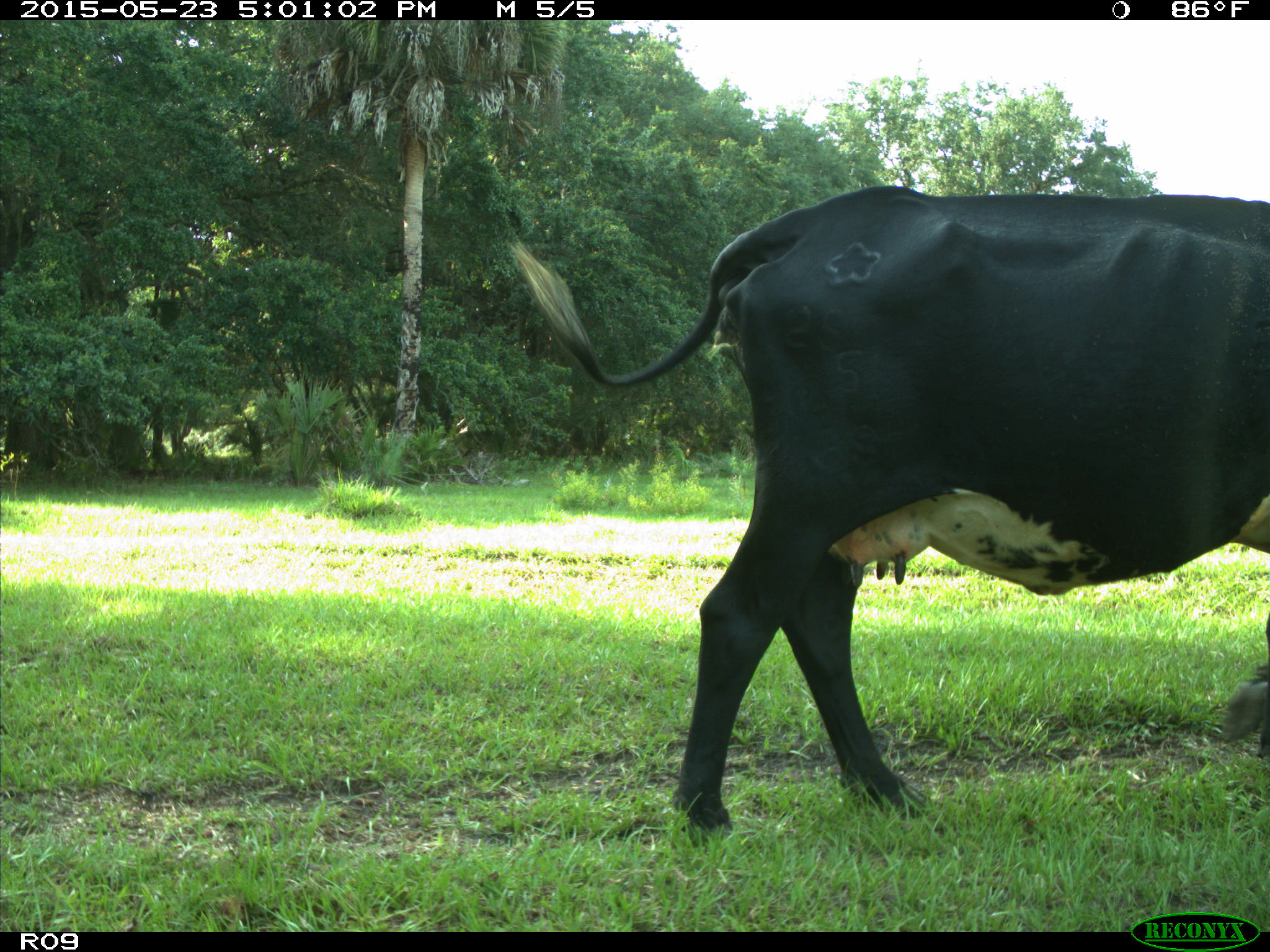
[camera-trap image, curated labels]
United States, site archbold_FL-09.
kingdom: Animalia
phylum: Chordata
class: Mammalia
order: Artiodactyla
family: Bovidae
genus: Bos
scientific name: Bos taurus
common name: domestic cow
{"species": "Bos taurus (domestic cow)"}